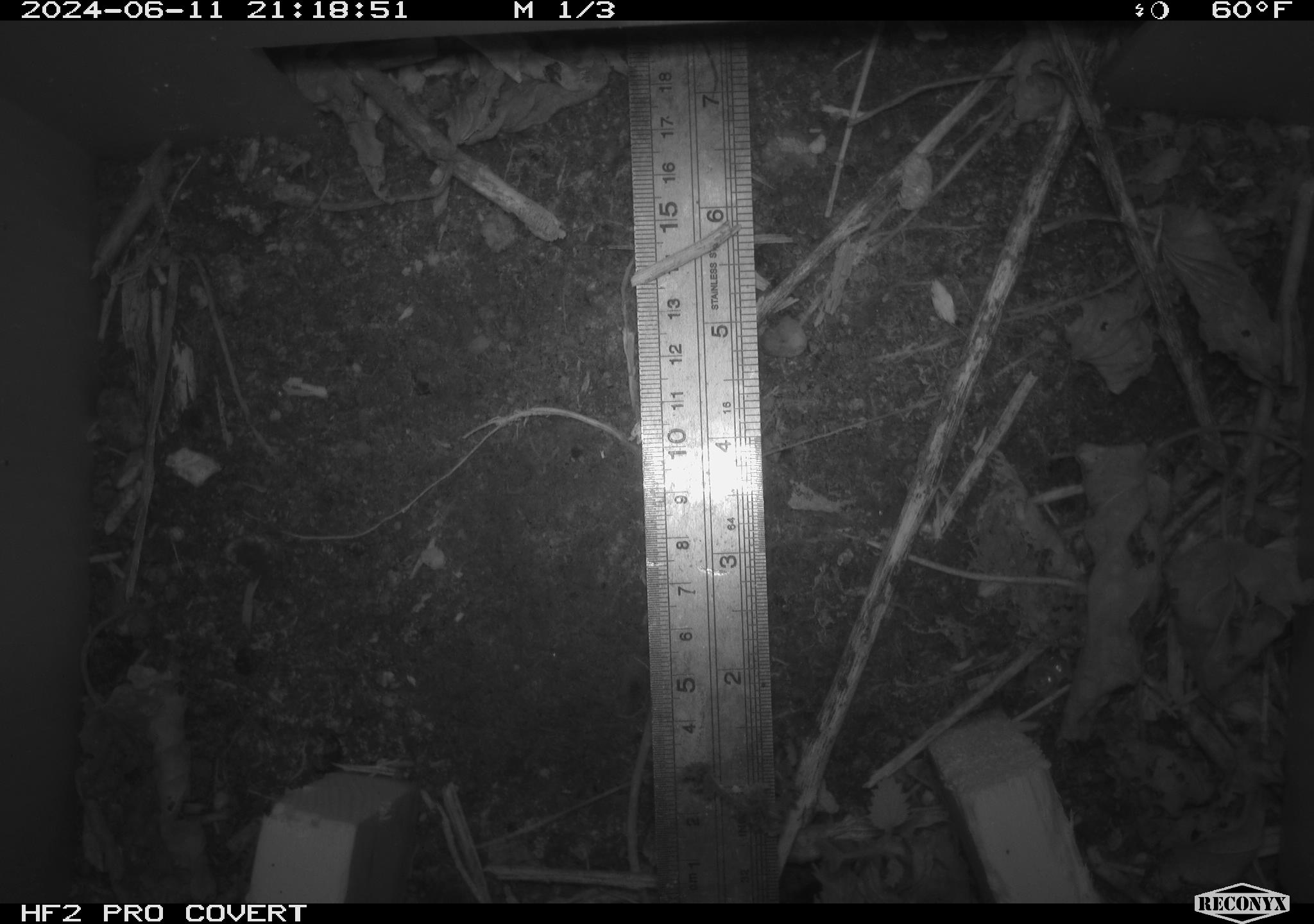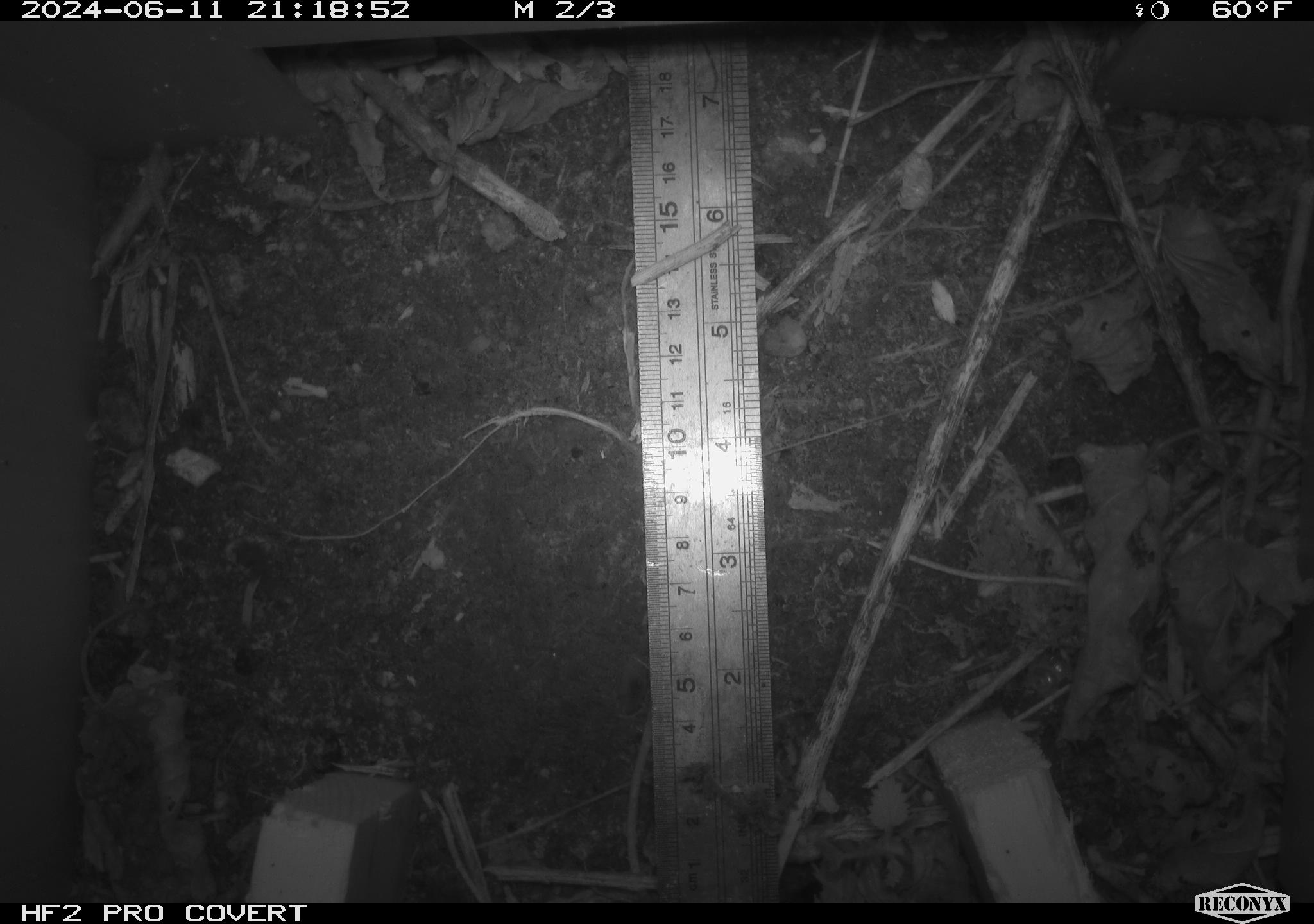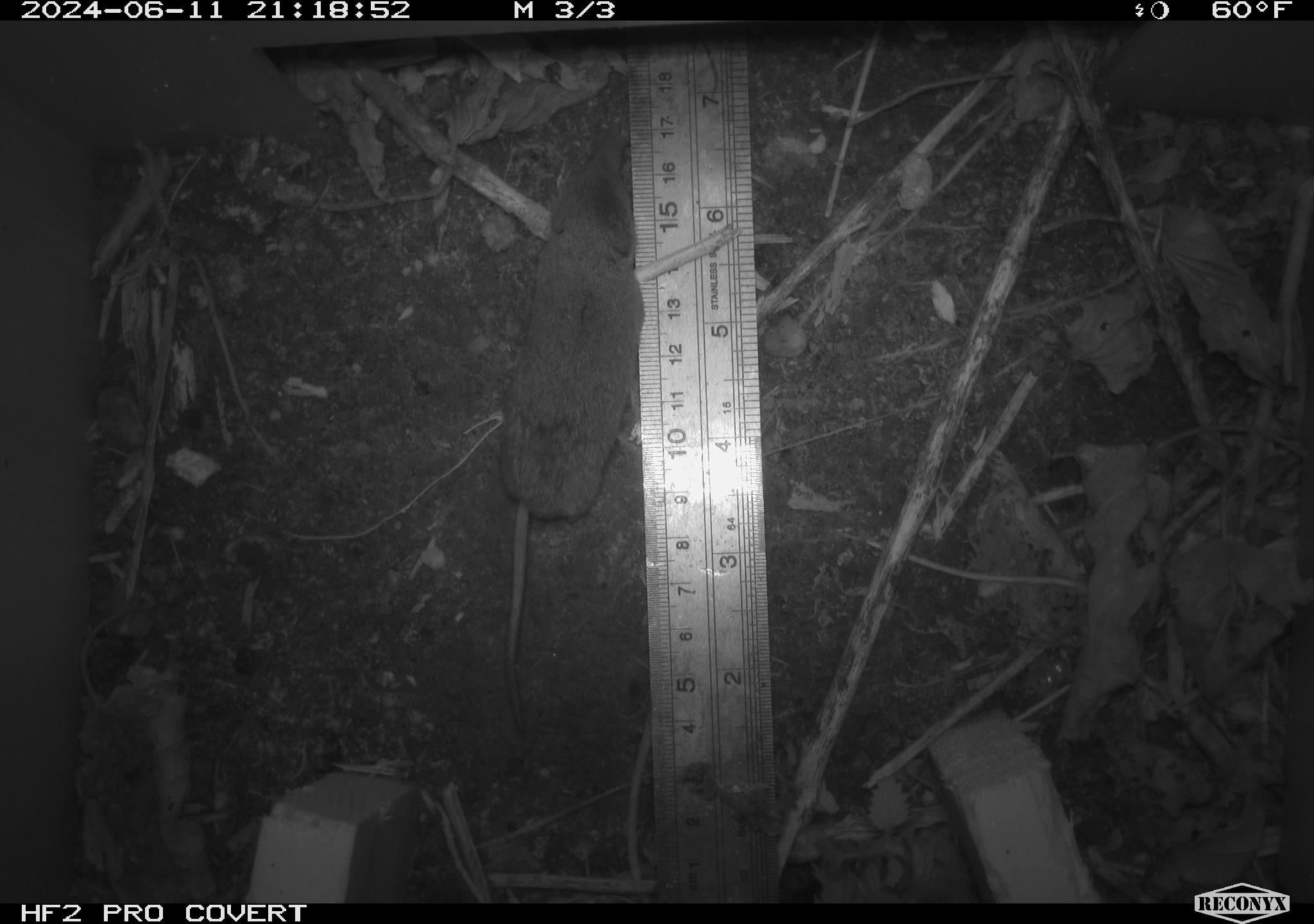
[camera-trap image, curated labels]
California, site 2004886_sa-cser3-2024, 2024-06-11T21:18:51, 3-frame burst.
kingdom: Animalia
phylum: Chordata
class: Mammalia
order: Eulipotyphla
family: Soricidae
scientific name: Soricidae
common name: shrews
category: soricidae family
Soricidae family (shrews) (Soricidae).